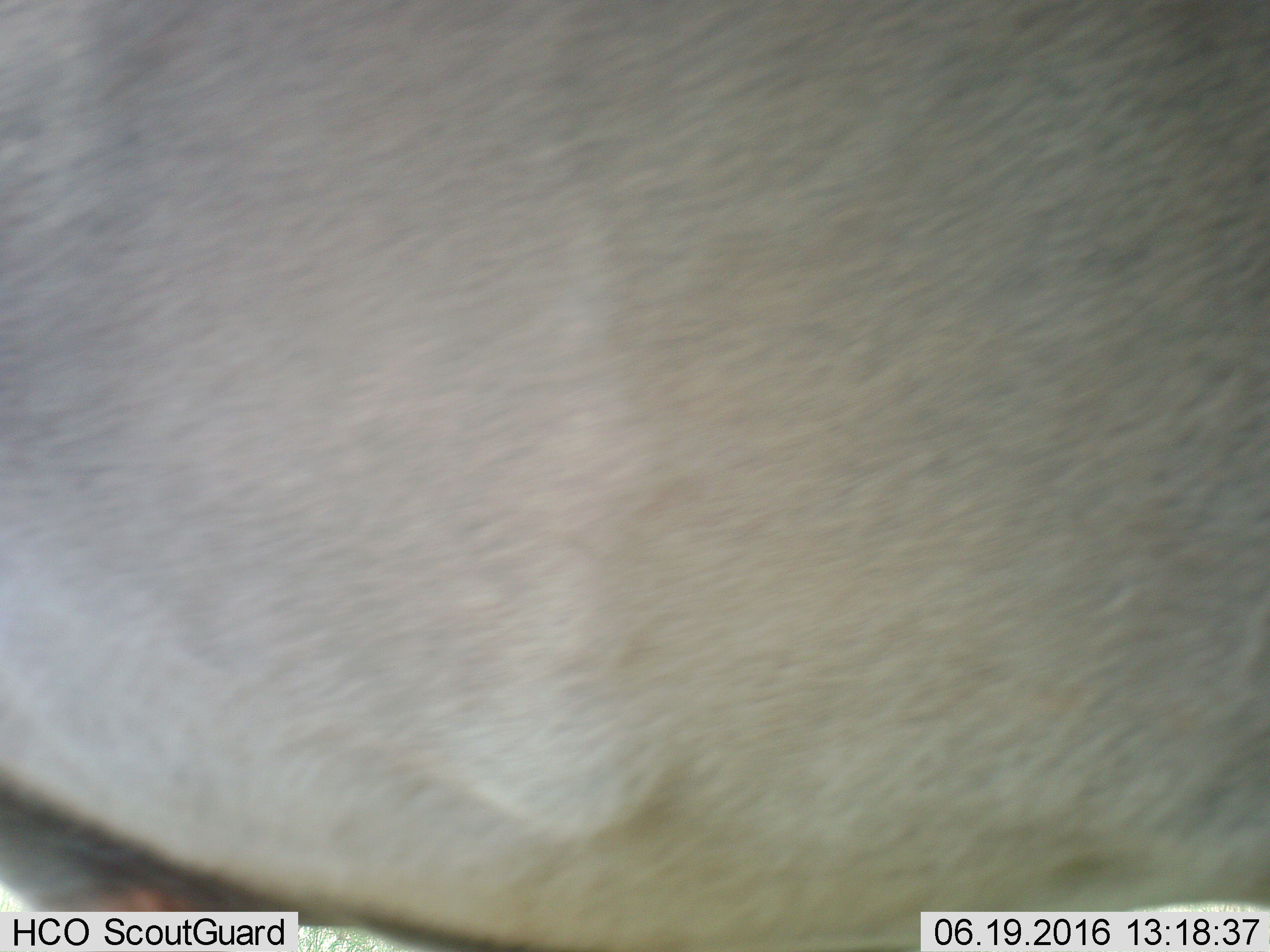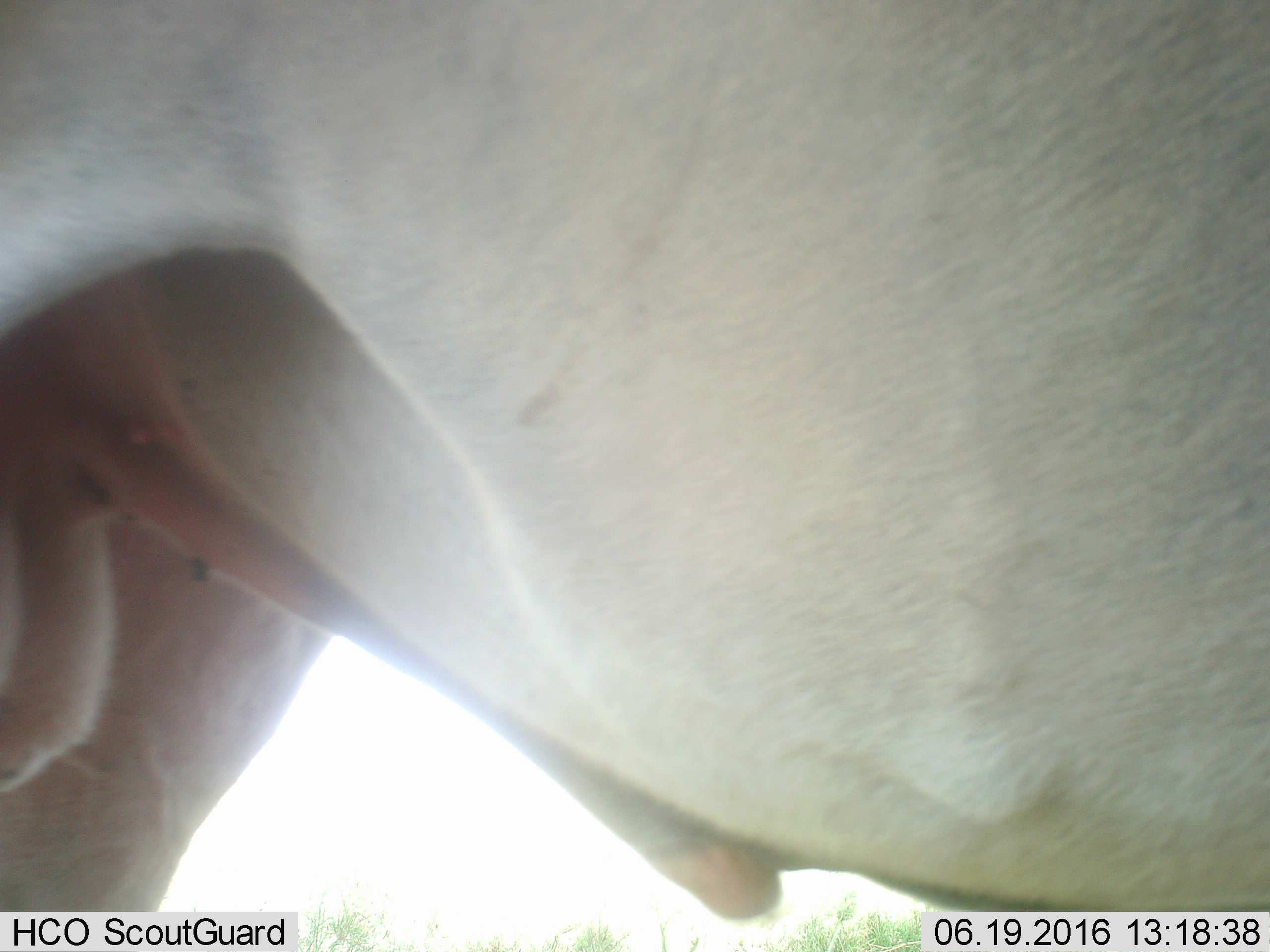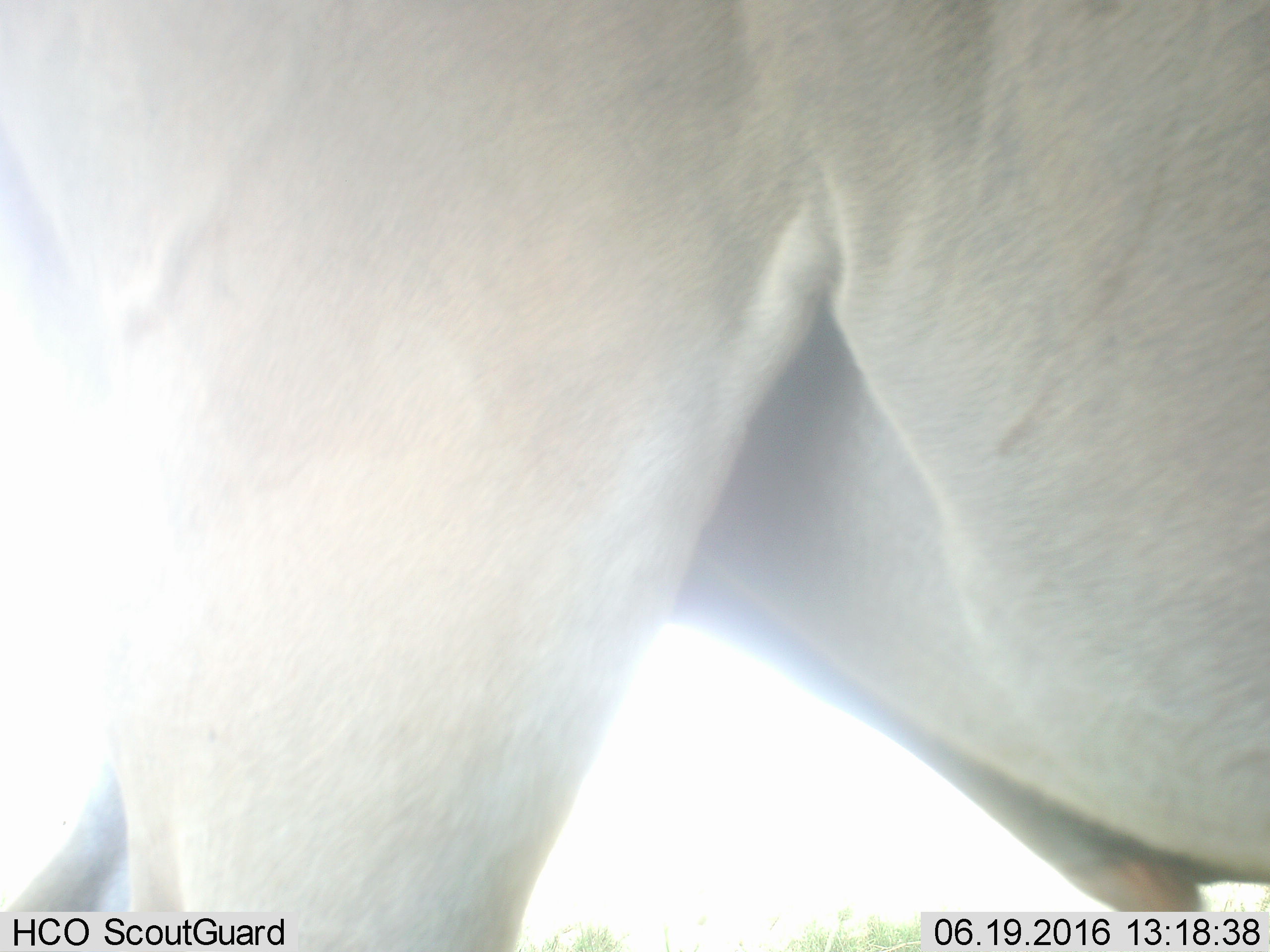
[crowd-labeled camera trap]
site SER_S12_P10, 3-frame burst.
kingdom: Animalia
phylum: Chordata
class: Mammalia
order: Artiodactyla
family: Bovidae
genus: Tragelaphus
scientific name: Tragelaphus oryx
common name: eland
Eland (Tragelaphus oryx), count 1. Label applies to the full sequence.